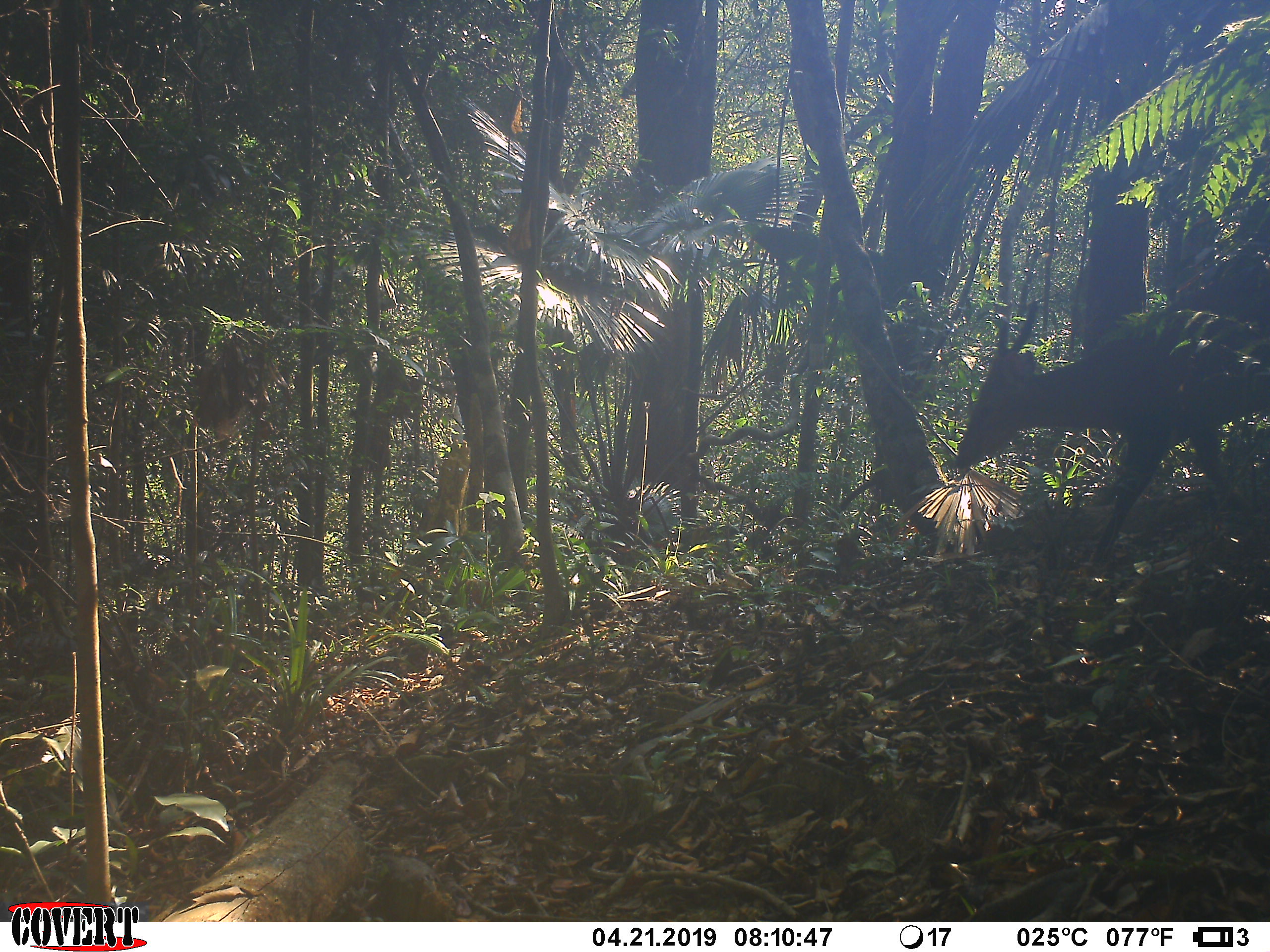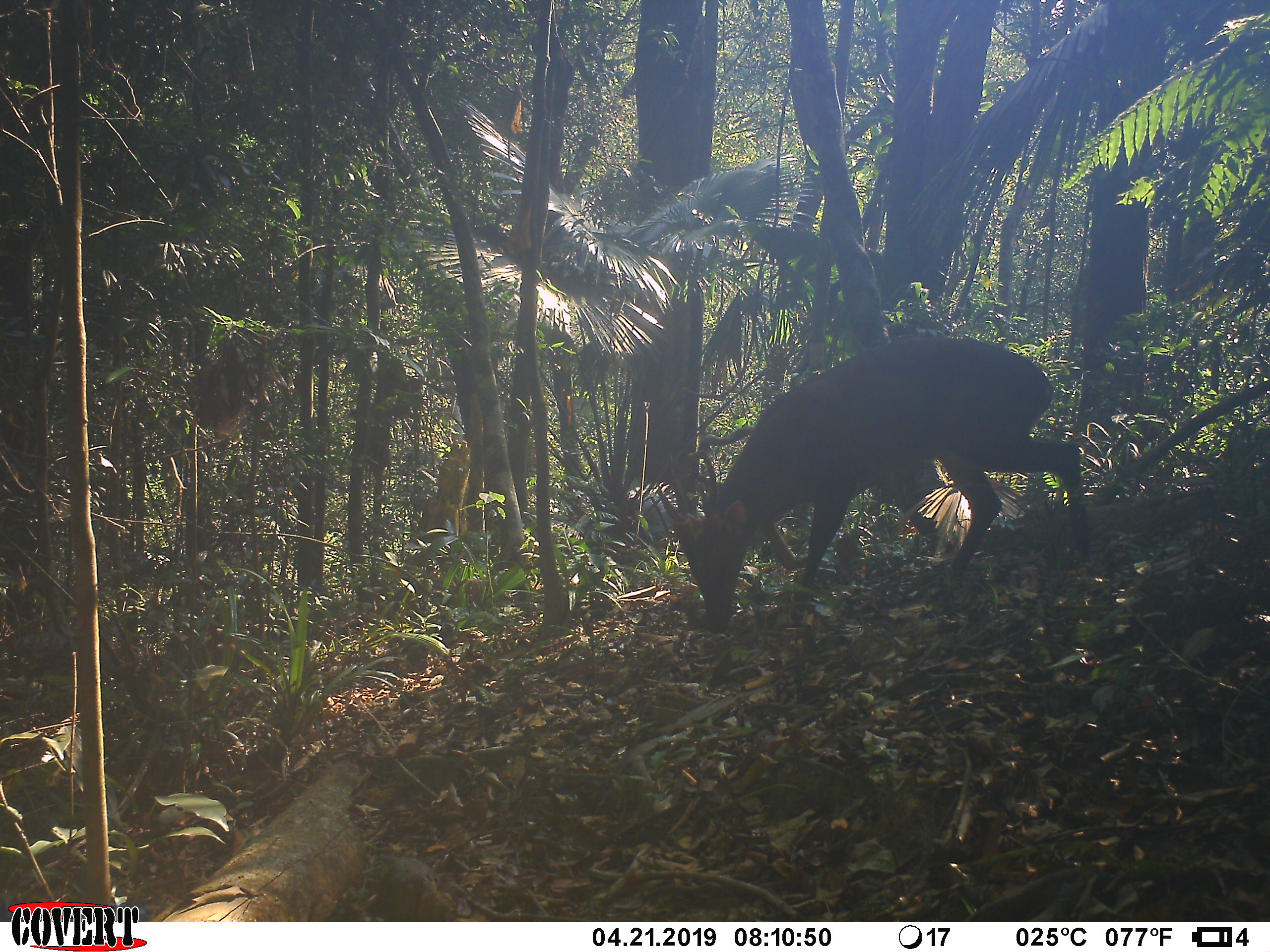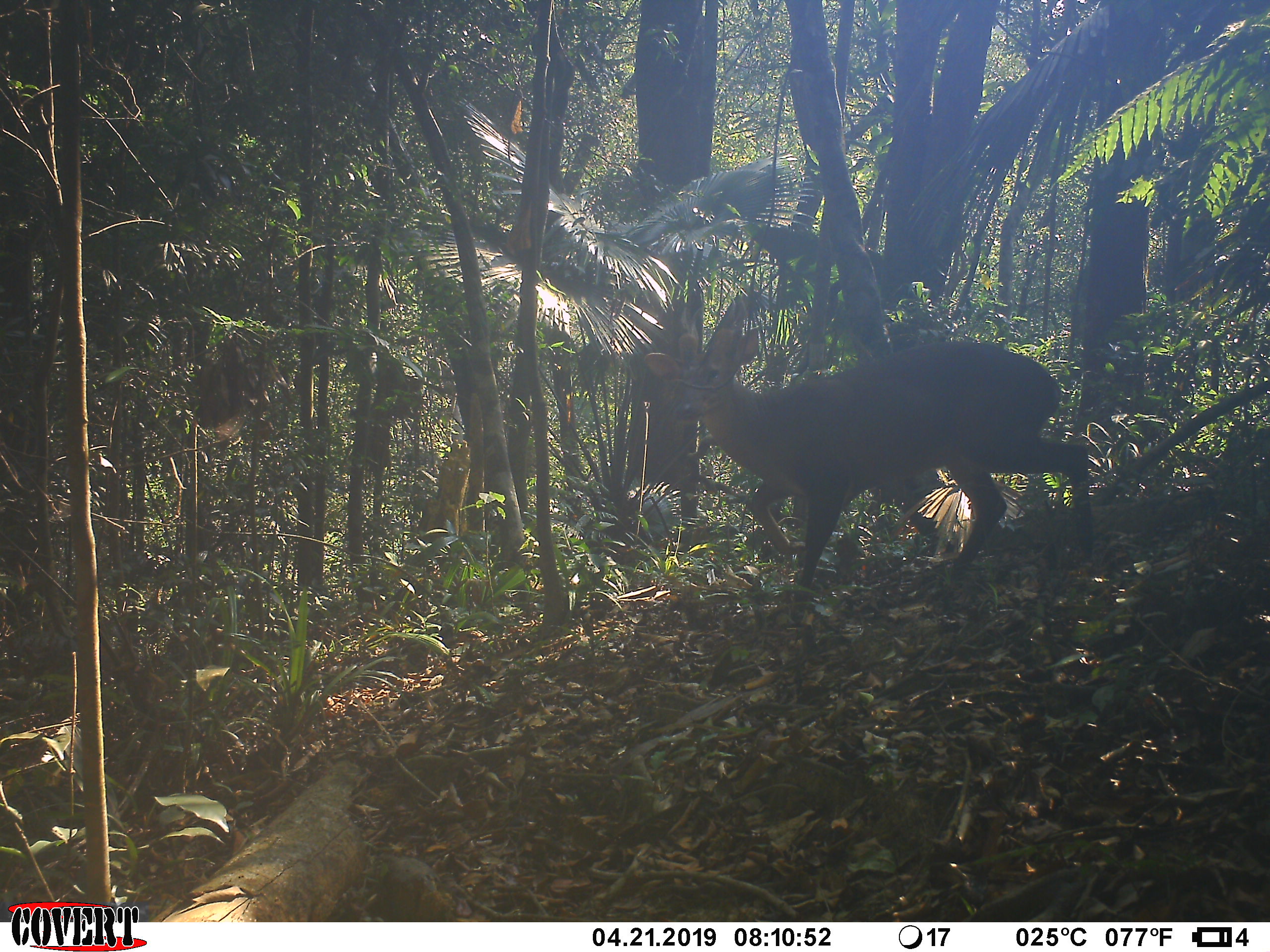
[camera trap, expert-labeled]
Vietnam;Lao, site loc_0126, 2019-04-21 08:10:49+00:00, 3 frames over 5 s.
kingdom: Animalia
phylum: Chordata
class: Mammalia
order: Artiodactyla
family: Cervidae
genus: Muntiacus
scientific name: Muntiacus vuquangensis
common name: large-antlered muntjac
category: large antlered muntjac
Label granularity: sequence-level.